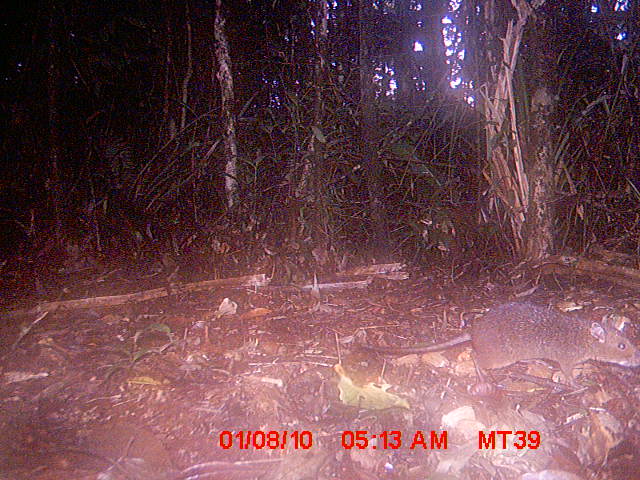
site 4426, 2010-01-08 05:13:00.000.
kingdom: Animalia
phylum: Chordata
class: Mammalia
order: Rodentia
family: Nesomyidae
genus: Hypogeomys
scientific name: Hypogeomys antimena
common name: malagasy giant rat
Hypogeomys antimena (malagasy giant rat), count 1.